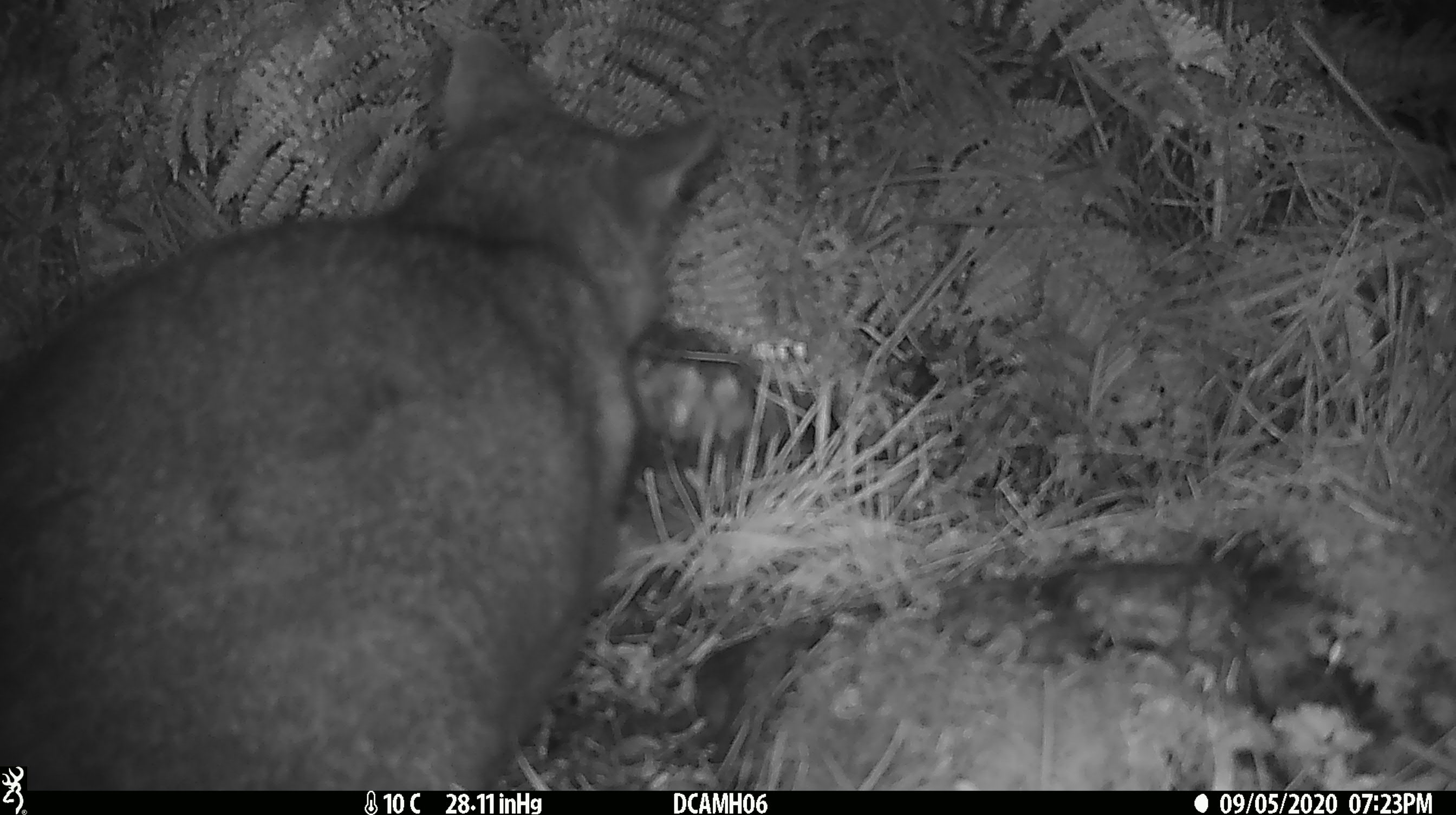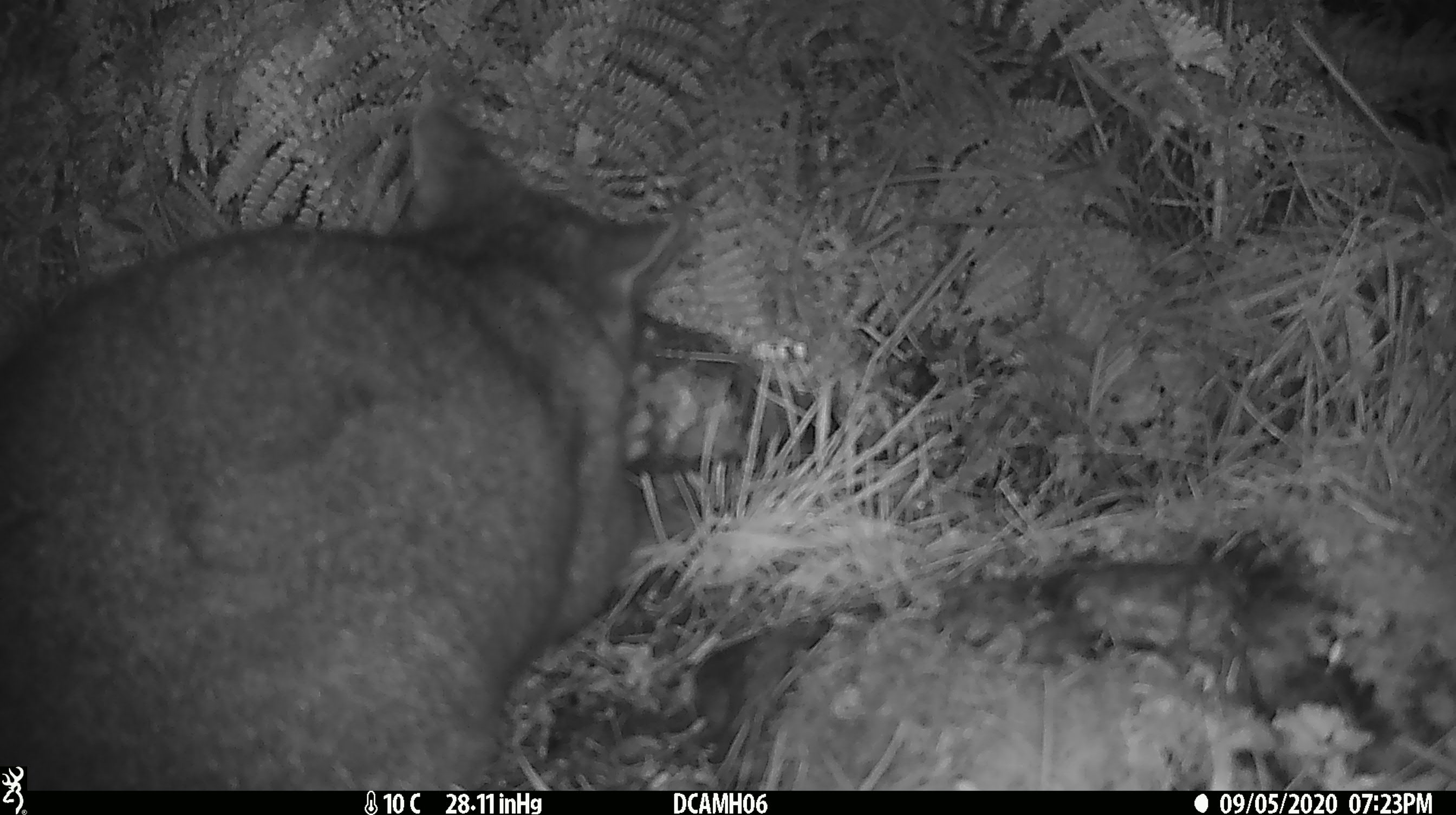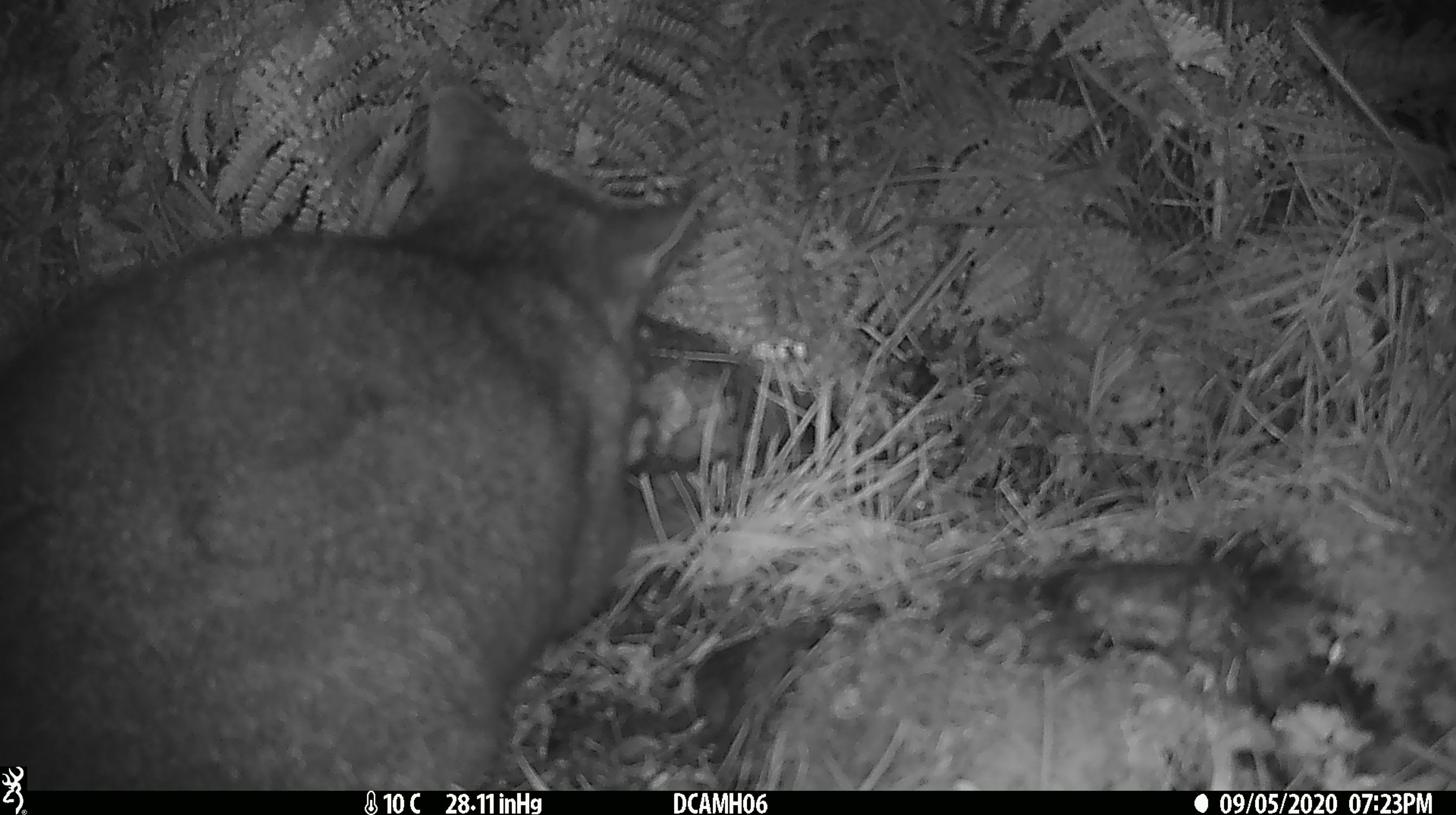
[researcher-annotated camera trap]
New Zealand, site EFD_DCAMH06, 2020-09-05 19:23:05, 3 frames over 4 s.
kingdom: Animalia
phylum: Chordata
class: Mammalia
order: Diprotodontia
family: Phalangeridae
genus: Trichosurus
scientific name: Trichosurus vulpecula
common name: common brushtail possum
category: possum